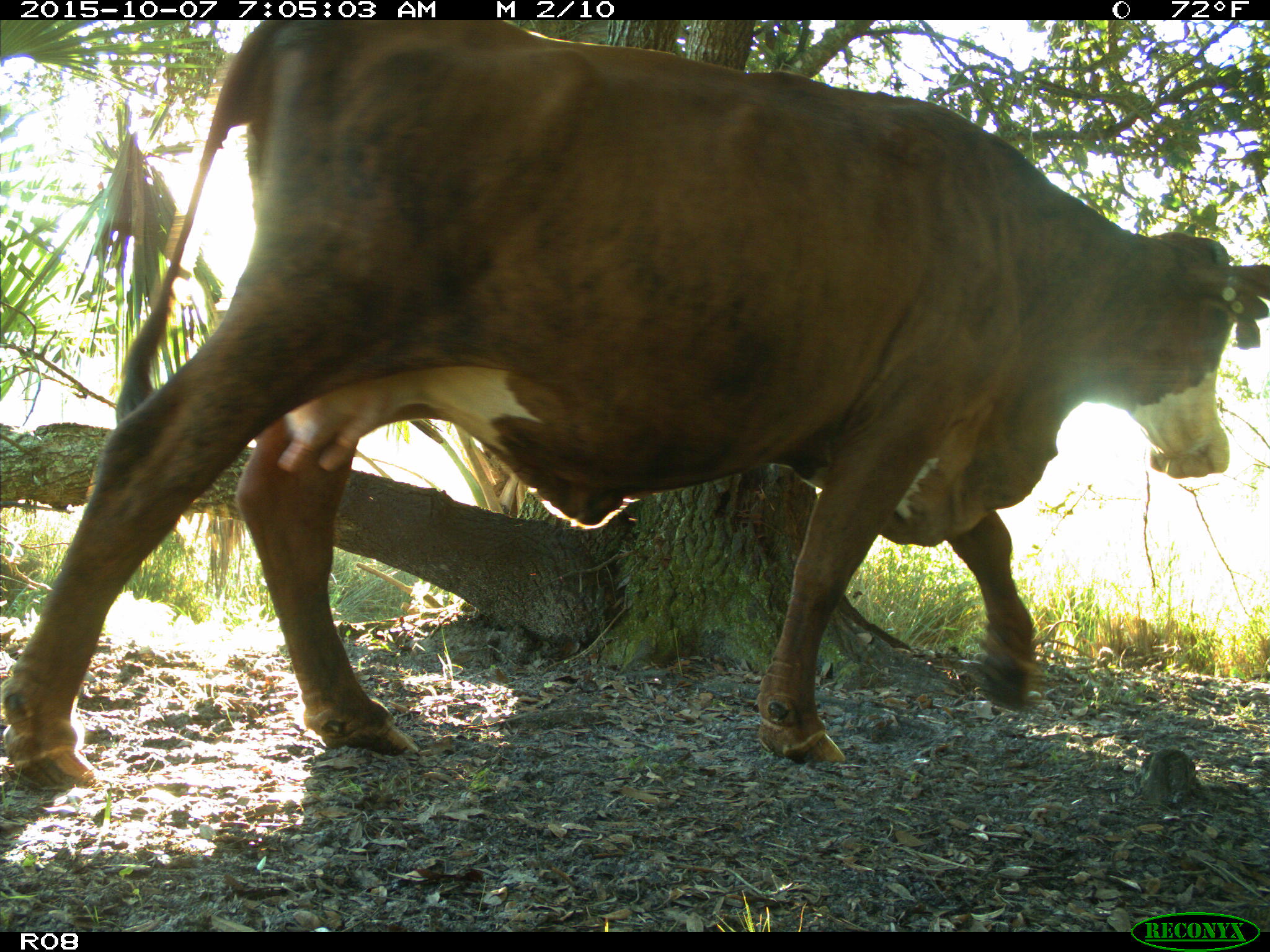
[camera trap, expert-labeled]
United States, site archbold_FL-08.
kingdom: Animalia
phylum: Chordata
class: Mammalia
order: Artiodactyla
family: Bovidae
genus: Bos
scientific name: Bos taurus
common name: domestic cow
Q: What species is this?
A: Bos taurus (domestic cow).